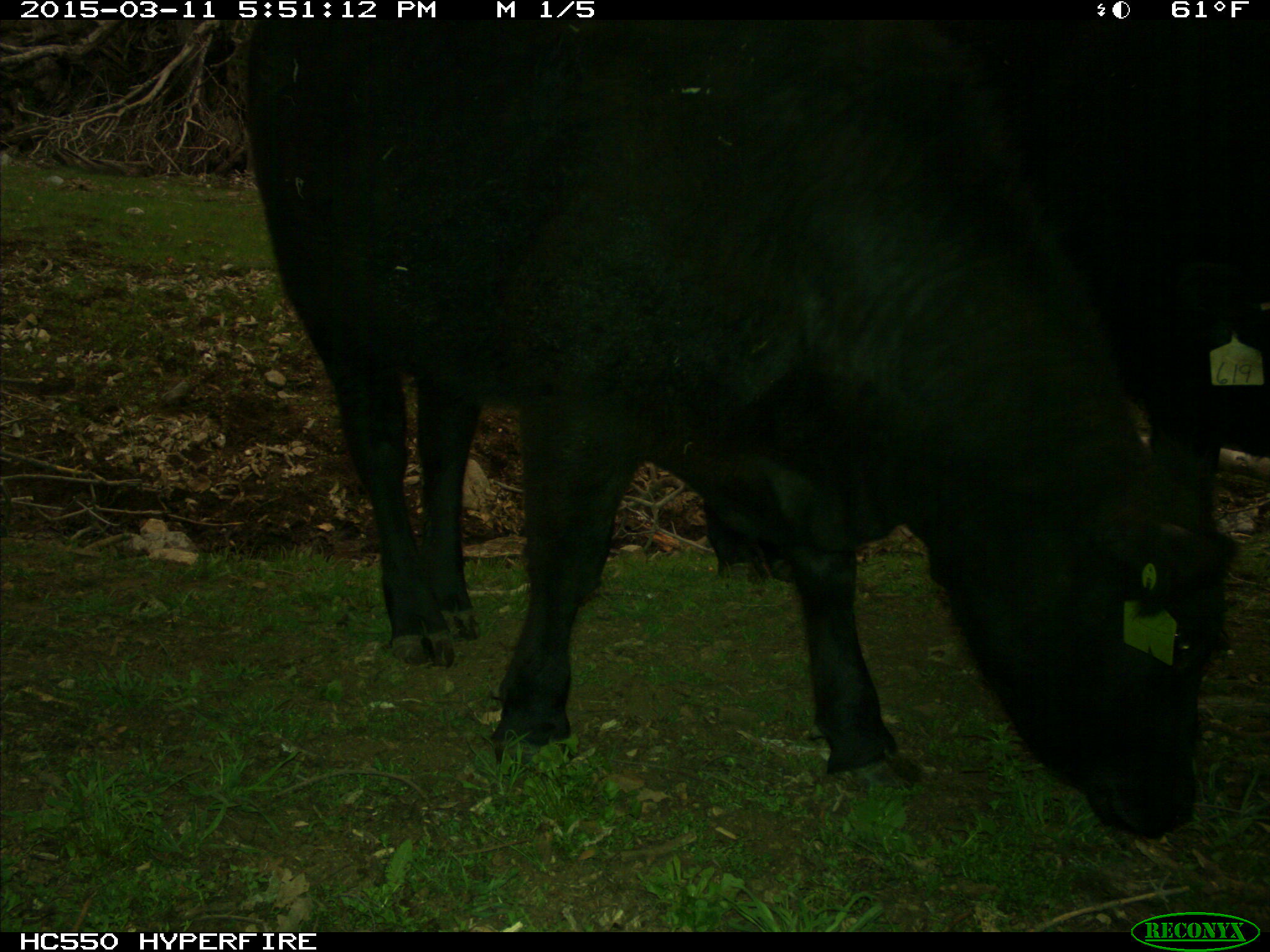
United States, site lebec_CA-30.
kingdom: Animalia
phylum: Chordata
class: Mammalia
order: Artiodactyla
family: Bovidae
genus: Bos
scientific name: Bos taurus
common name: domestic cow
Bos taurus (domestic cow).